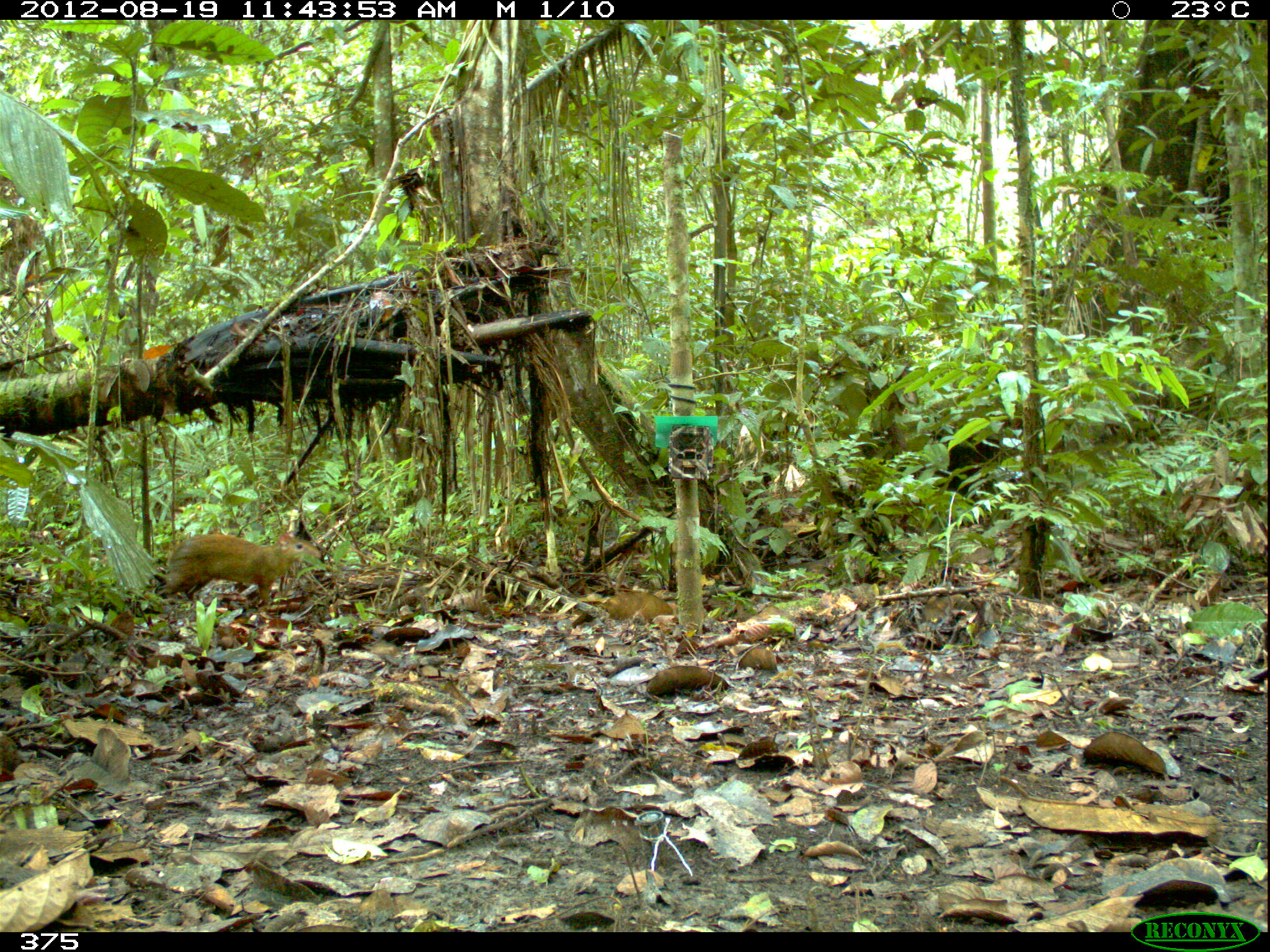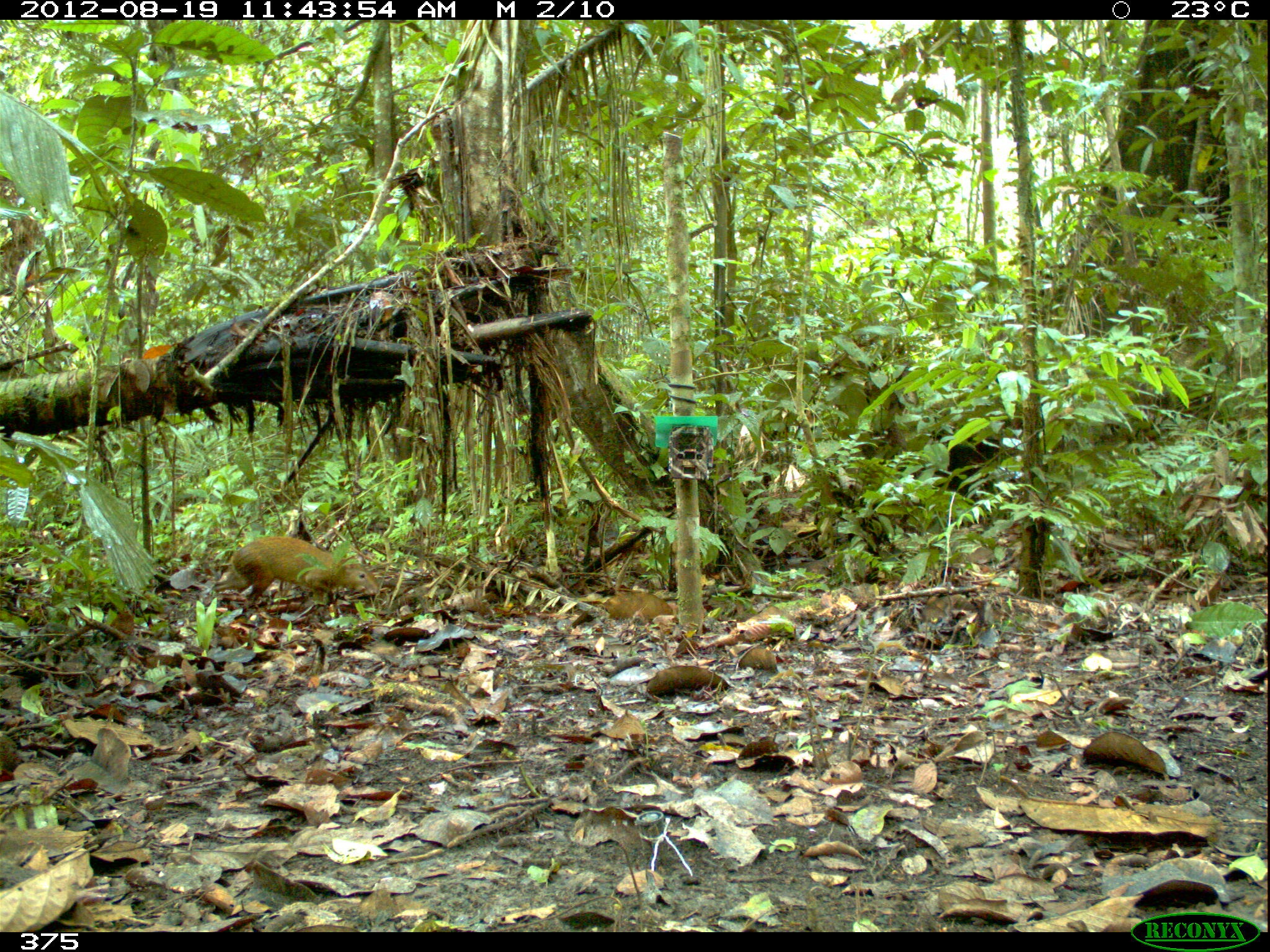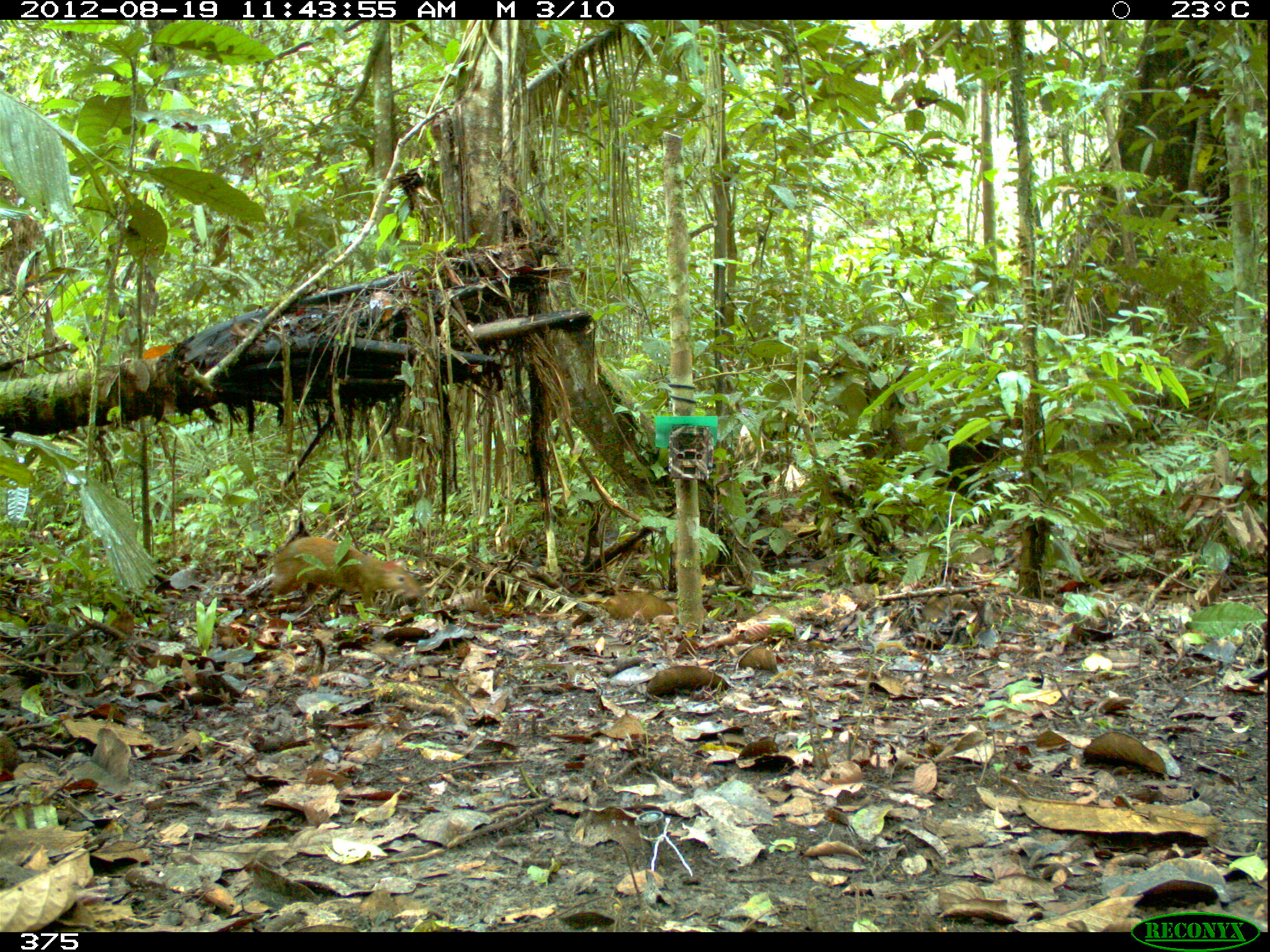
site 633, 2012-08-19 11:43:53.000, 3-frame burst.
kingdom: Animalia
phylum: Chordata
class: Mammalia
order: Rodentia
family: Dasyproctidae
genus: Dasyprocta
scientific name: Dasyprocta punctata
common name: central american agouti